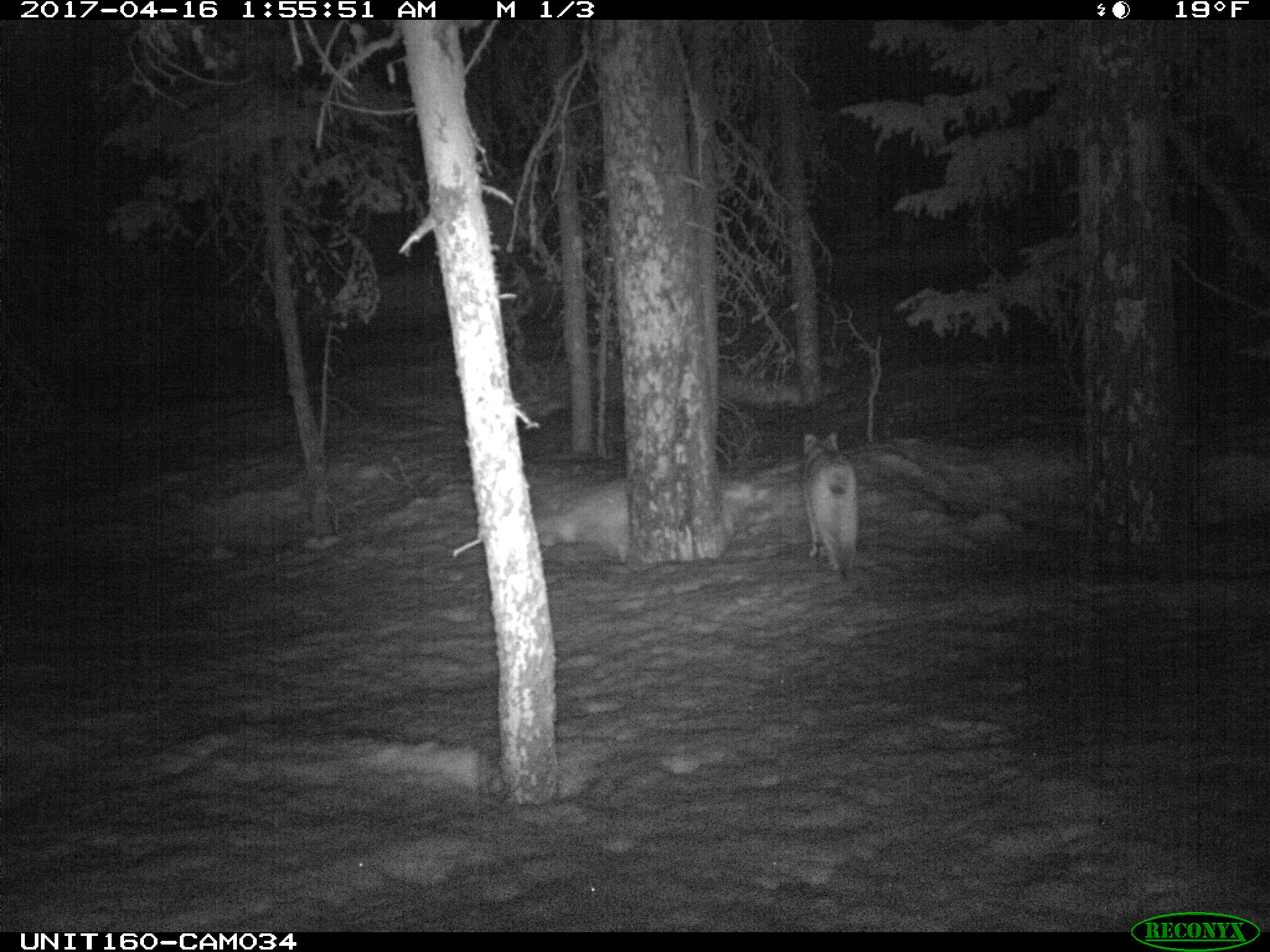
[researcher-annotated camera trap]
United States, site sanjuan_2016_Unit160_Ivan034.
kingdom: Animalia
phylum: Chordata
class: Mammalia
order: Carnivora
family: Felidae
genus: Lynx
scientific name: Lynx rufus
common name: bobcat